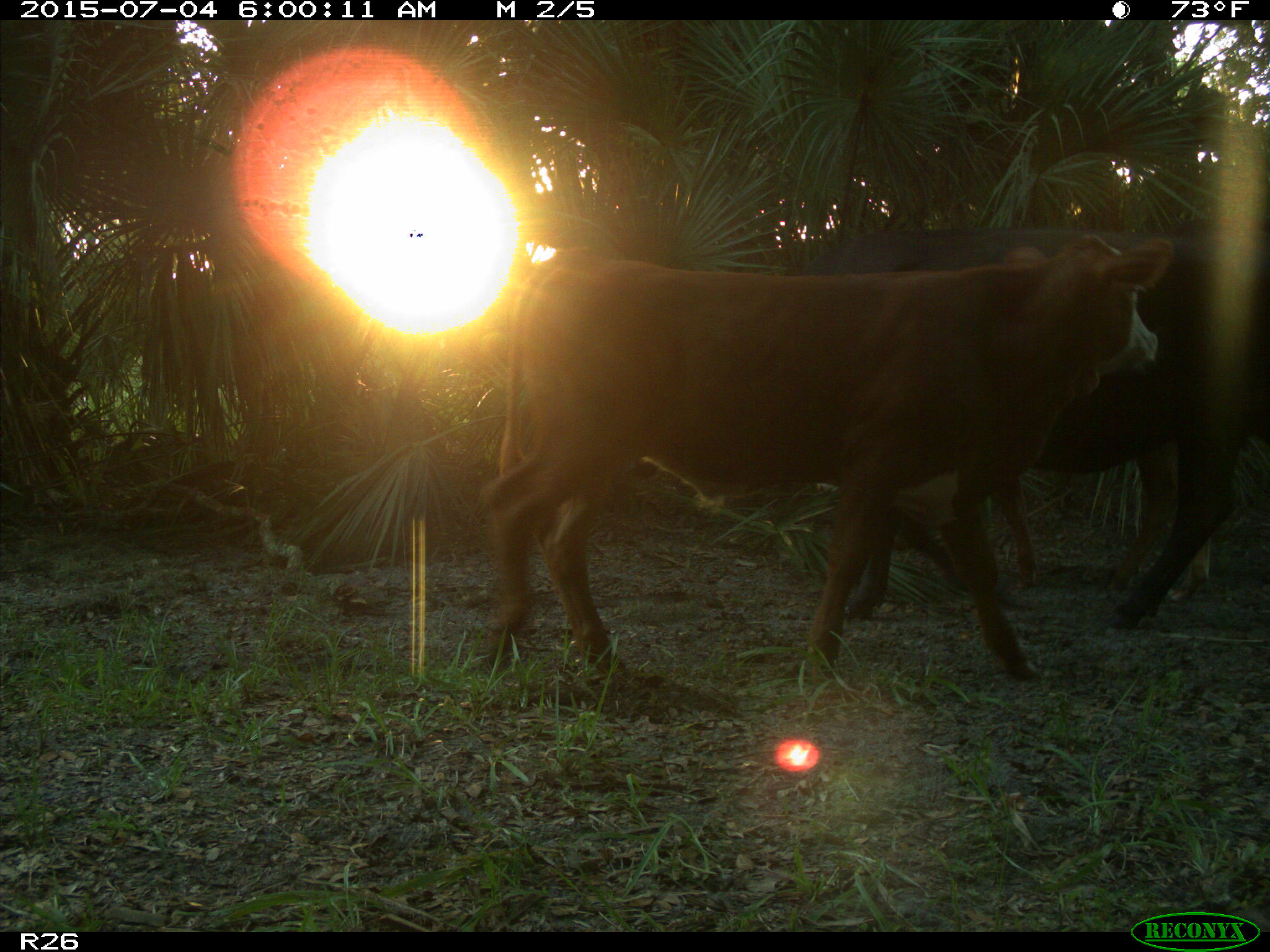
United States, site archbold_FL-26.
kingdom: Animalia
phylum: Chordata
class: Mammalia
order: Artiodactyla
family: Bovidae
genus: Bos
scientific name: Bos taurus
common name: domestic cow